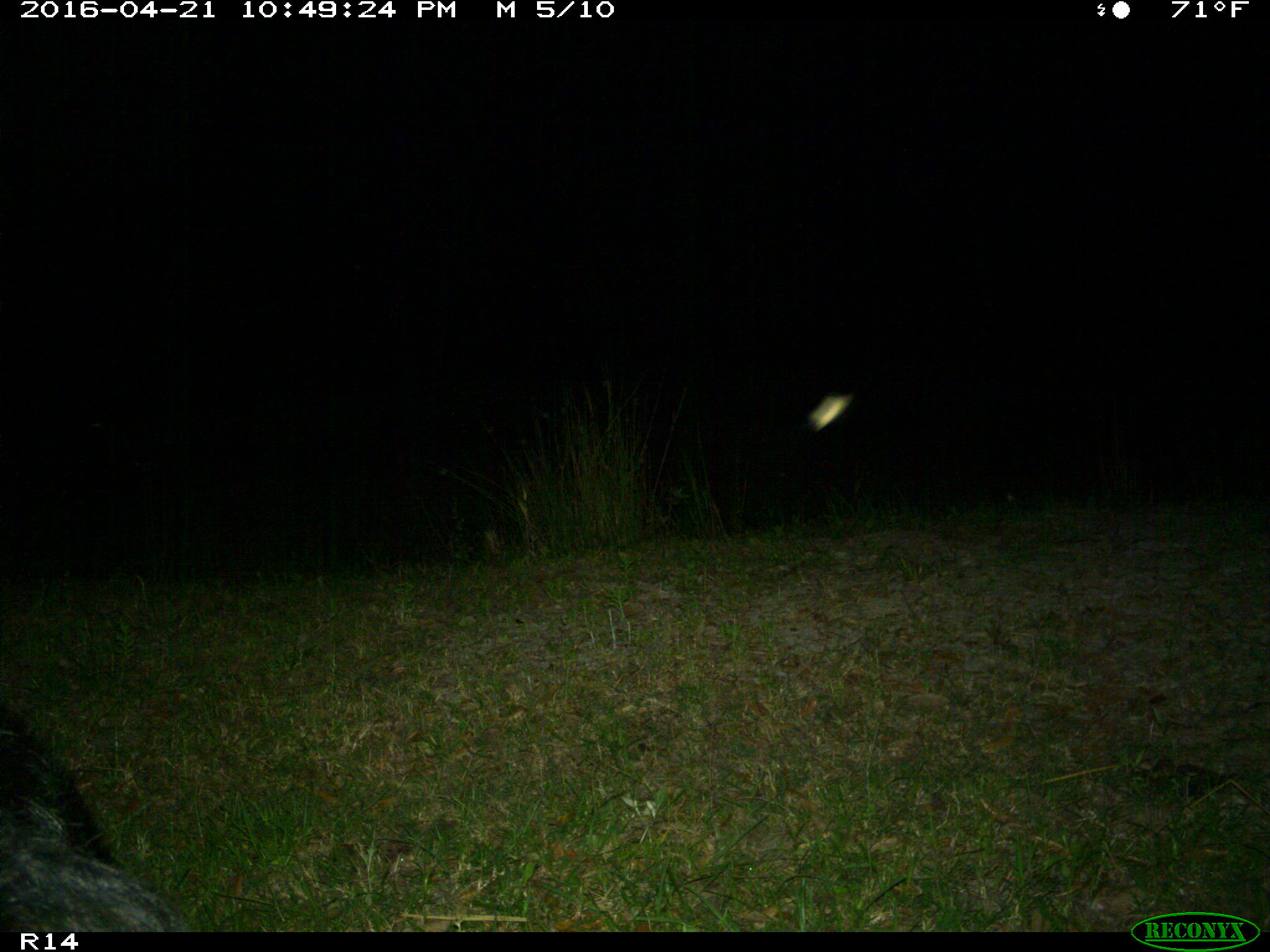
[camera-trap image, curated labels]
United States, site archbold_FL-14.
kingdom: Animalia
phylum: Chordata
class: Mammalia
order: Artiodactyla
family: Suidae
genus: Sus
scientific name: Sus scrofa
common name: wild boar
Sus scrofa (wild boar).